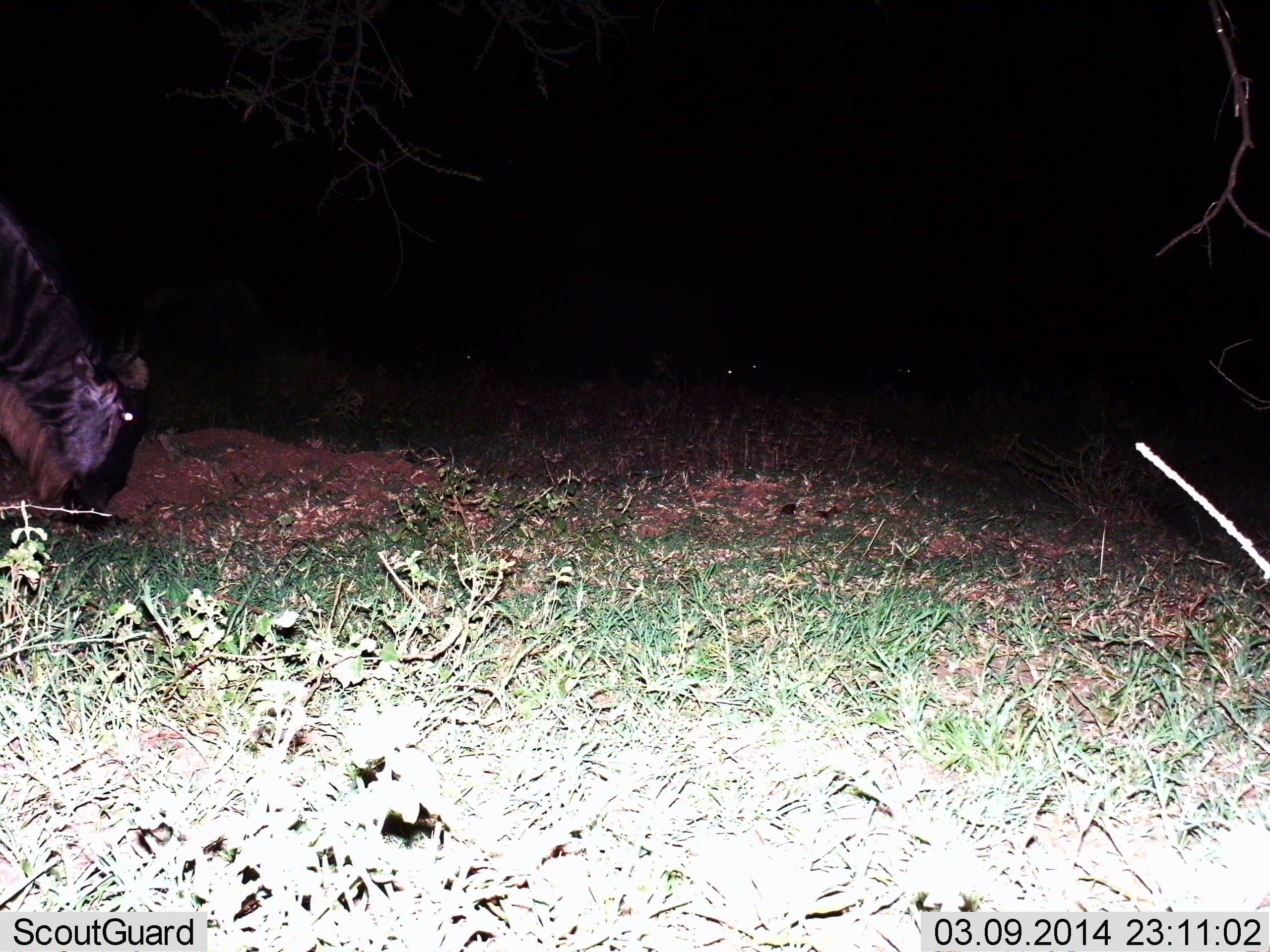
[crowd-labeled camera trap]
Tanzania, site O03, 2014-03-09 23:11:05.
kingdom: Animalia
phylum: Chordata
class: Mammalia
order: Artiodactyla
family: Bovidae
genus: Connochaetes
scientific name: Connochaetes taurinus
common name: blue wildebeest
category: wildebeest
Wildebeest (blue wildebeest) (Connochaetes taurinus), count 1. Behavior (volunteer vote fractions): standing 20%, resting 0%, moving 20%, interacting 0%. Young present (vote fraction): 0%. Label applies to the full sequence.